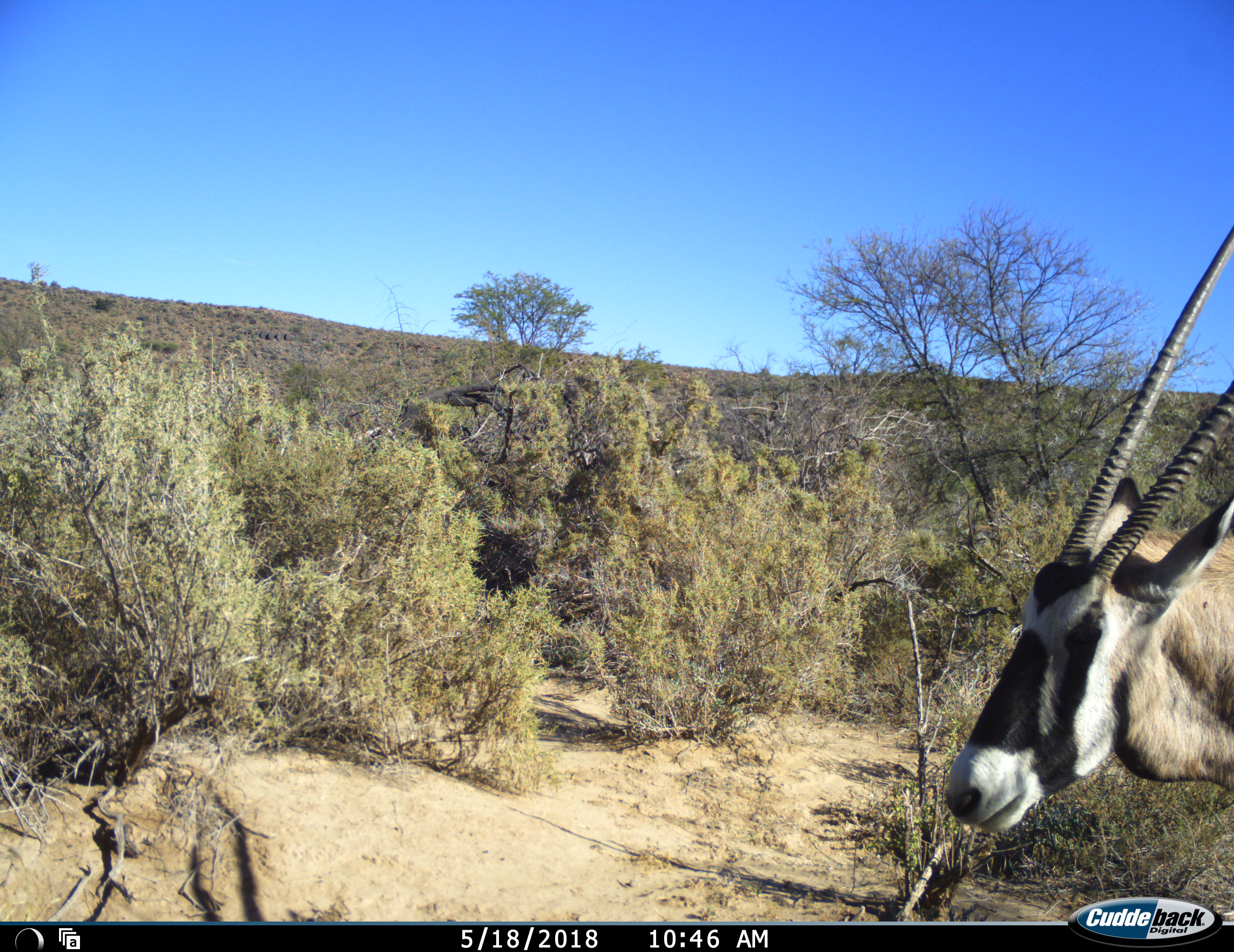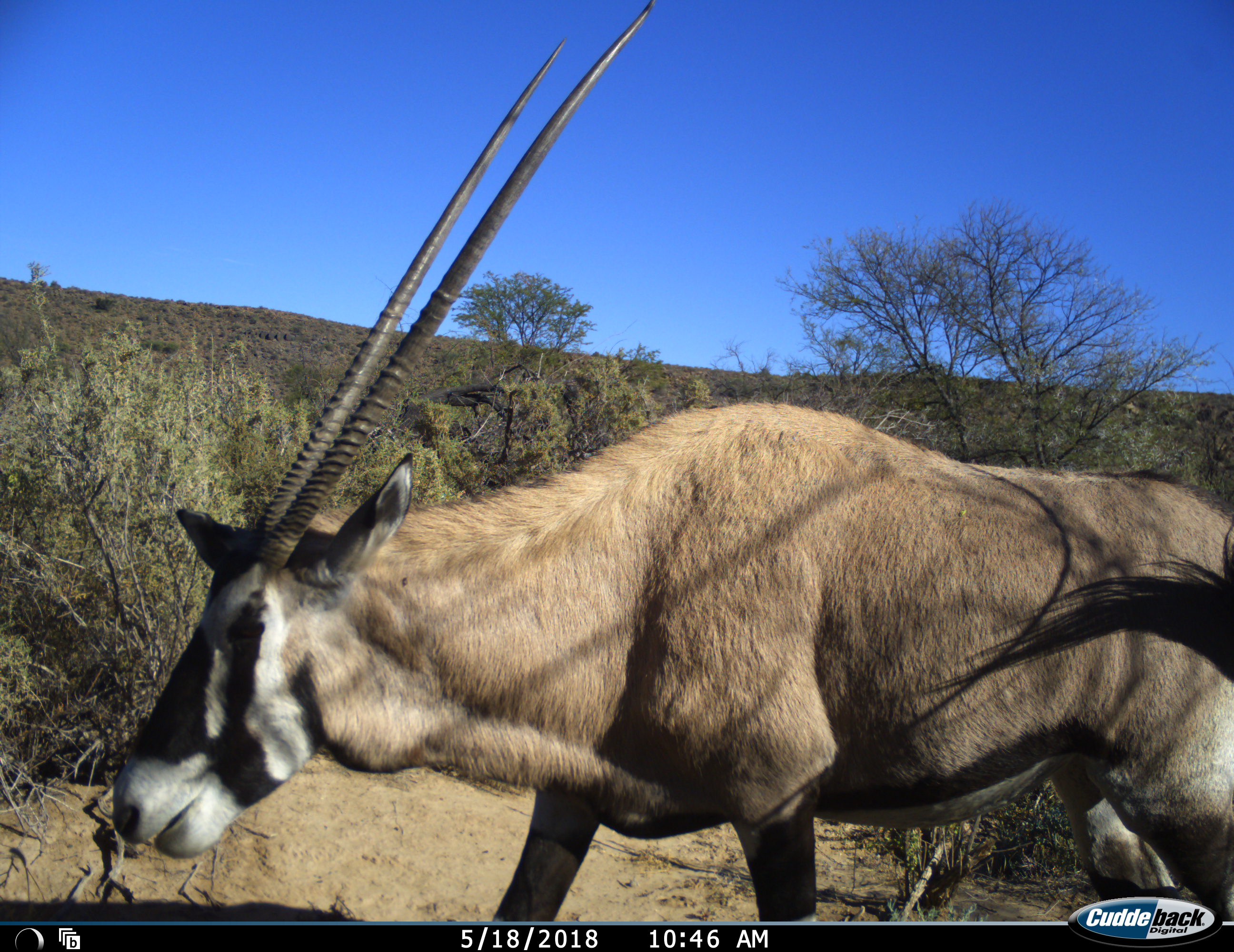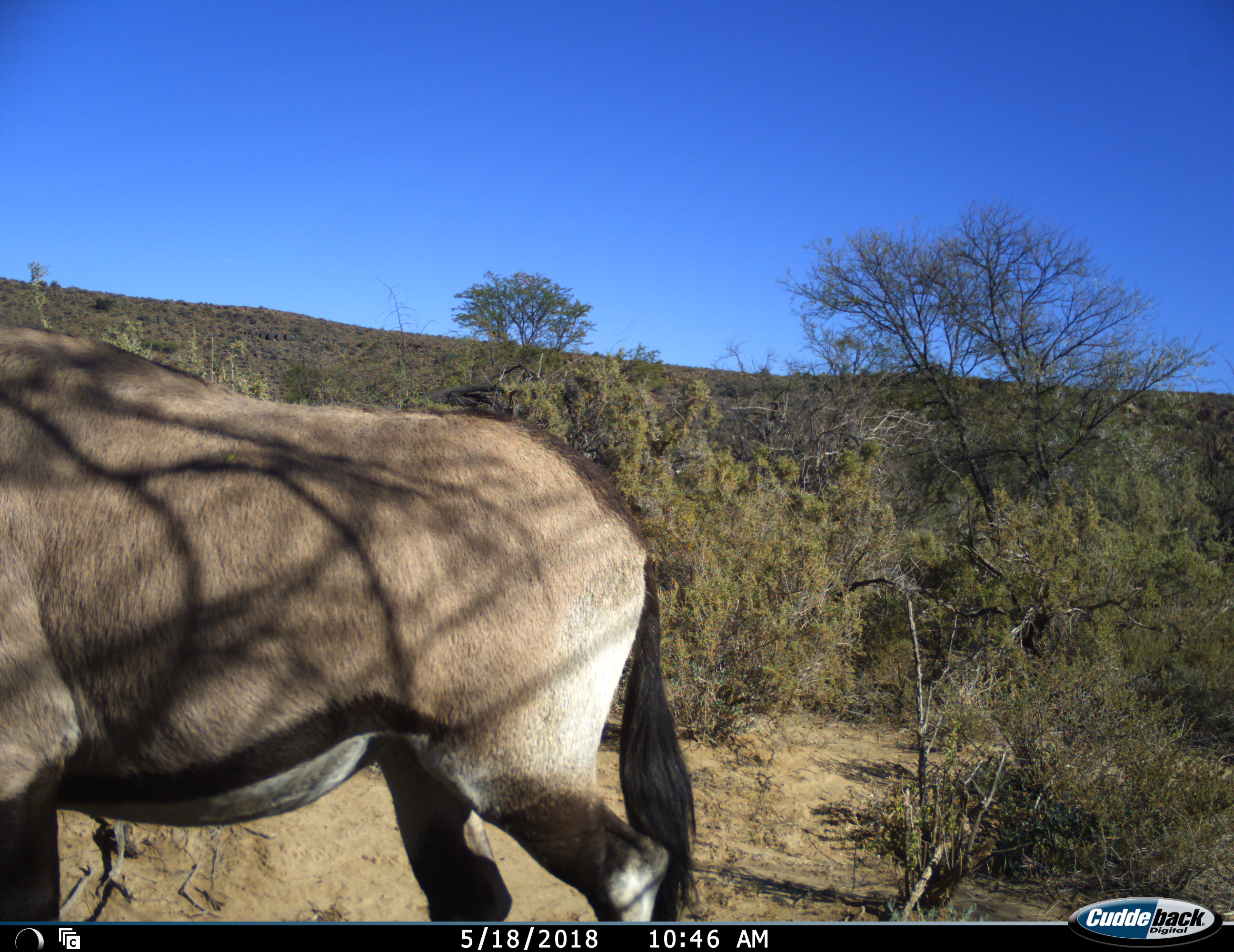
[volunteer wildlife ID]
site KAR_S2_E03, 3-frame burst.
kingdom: Animalia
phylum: Chordata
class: Mammalia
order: Artiodactyla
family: Bovidae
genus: Oryx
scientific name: Oryx gazella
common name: gemsbok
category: oryx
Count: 1.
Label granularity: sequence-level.